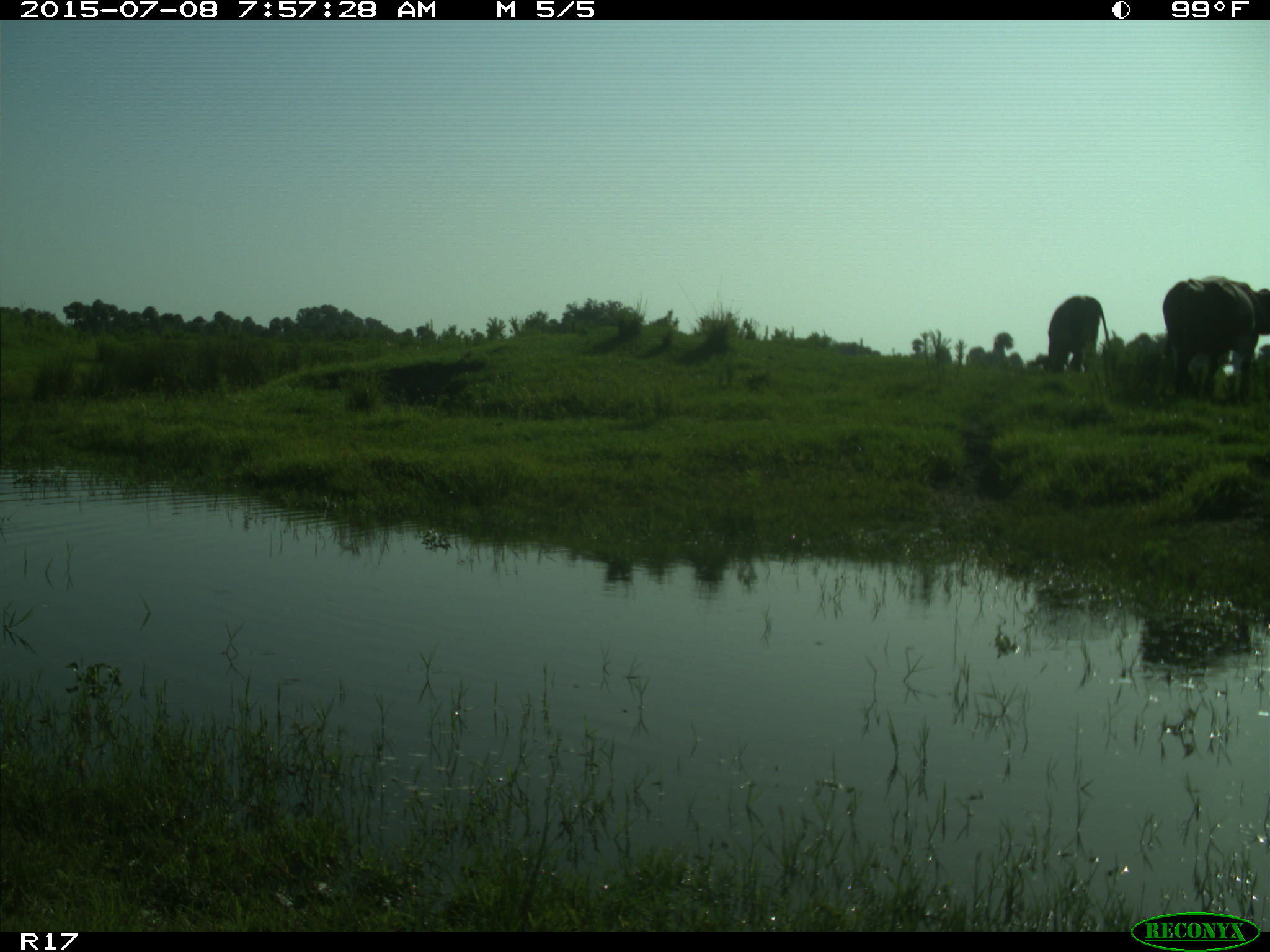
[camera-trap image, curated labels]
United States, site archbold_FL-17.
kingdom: Animalia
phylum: Chordata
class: Mammalia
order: Artiodactyla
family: Bovidae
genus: Bos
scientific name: Bos taurus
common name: domestic cow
Bos taurus (domestic cow).